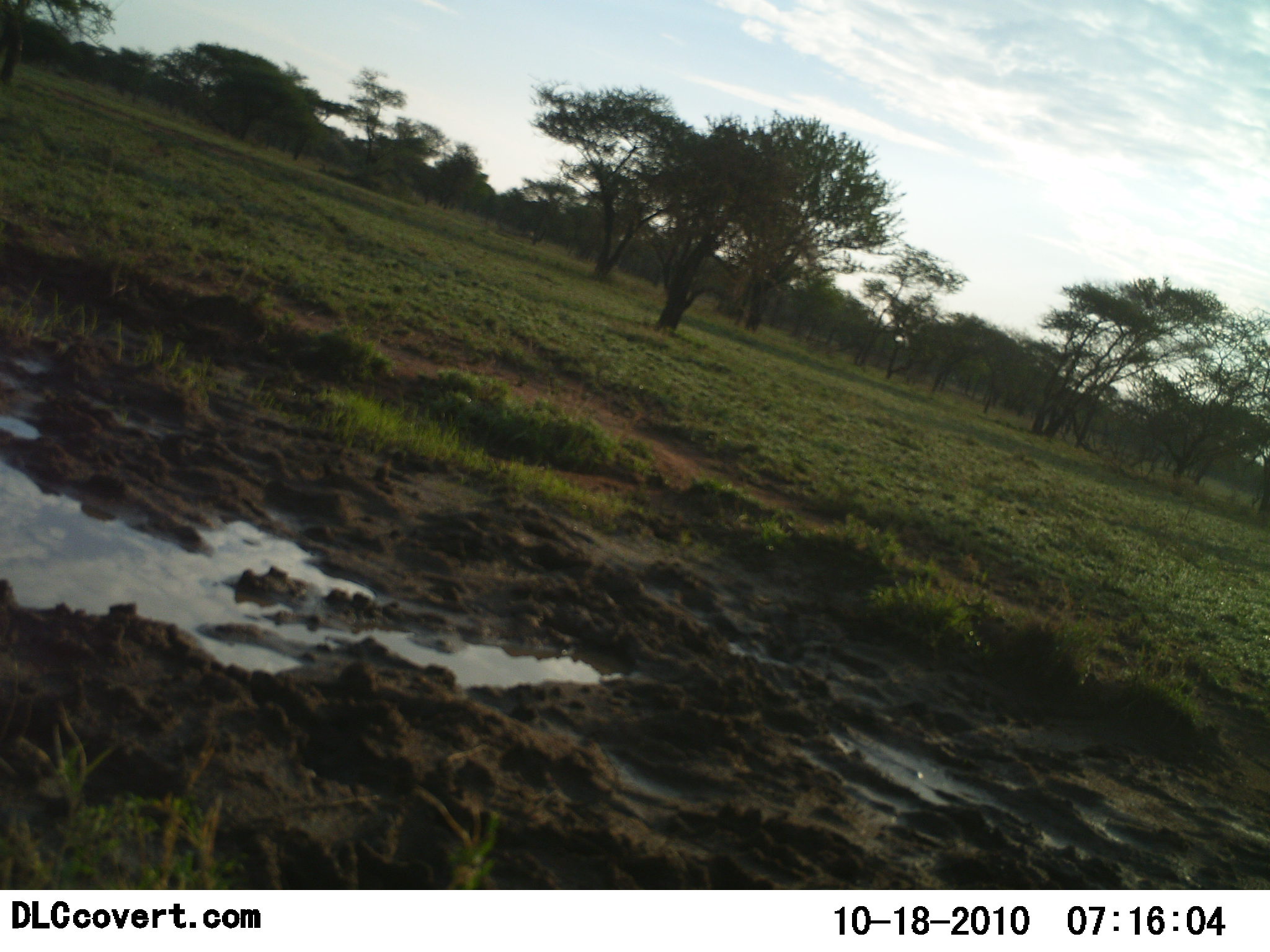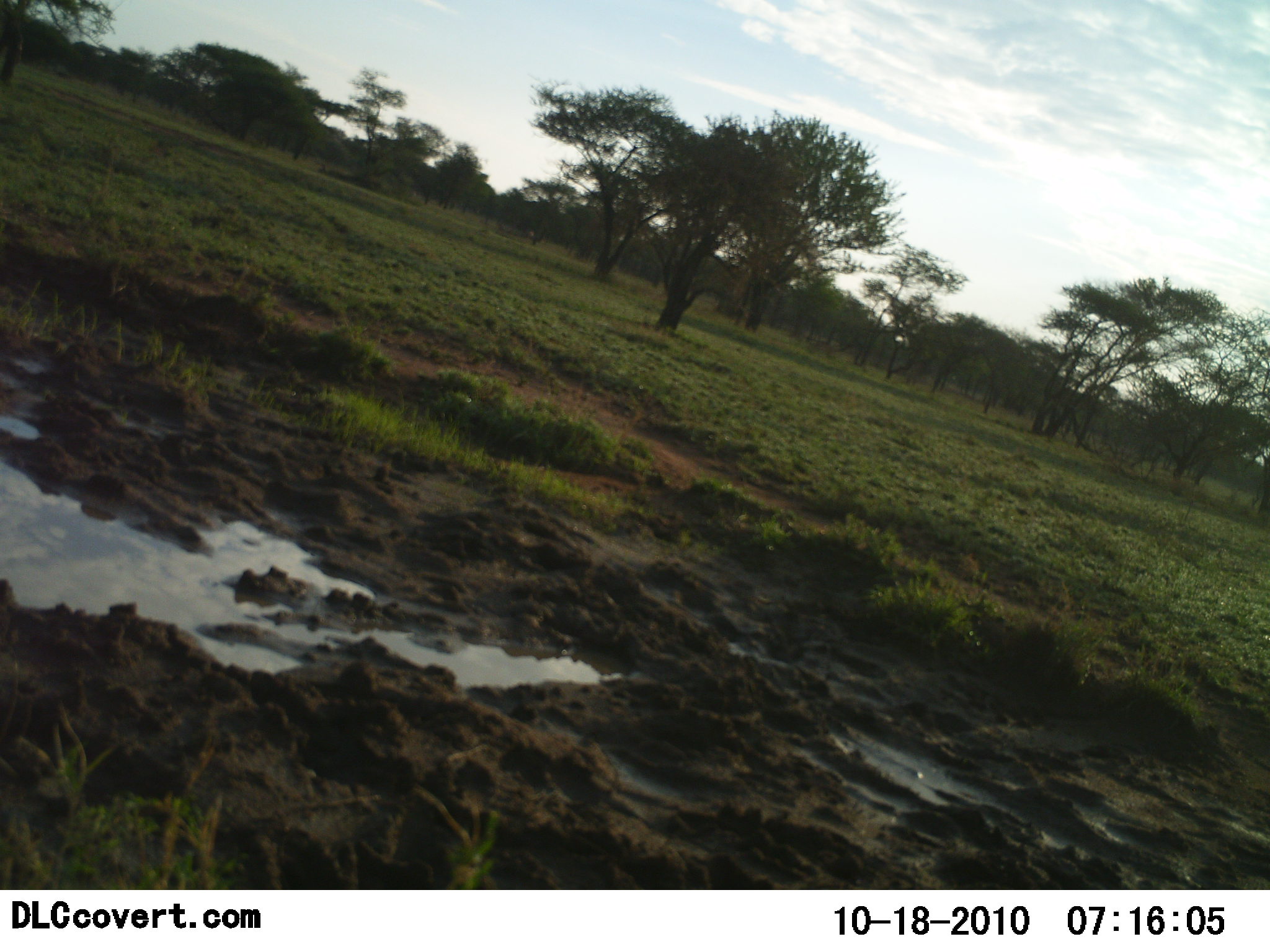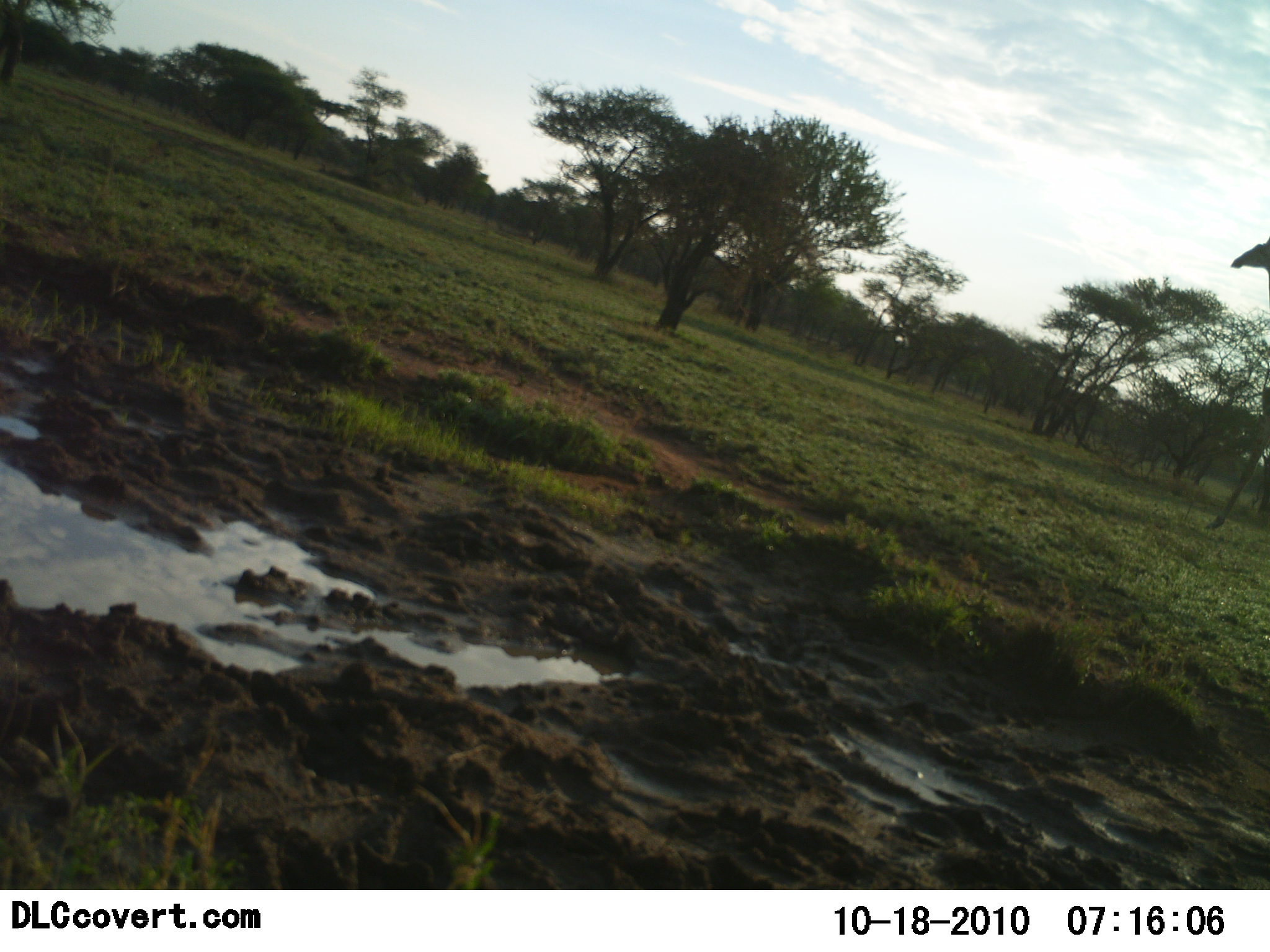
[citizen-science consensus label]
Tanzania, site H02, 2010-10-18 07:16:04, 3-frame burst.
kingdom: Animalia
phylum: Chordata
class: Mammalia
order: Artiodactyla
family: Giraffidae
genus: Giraffa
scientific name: Giraffa camelopardalis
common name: giraffe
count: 1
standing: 0%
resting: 0%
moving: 100%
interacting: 0%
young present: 0%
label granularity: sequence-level